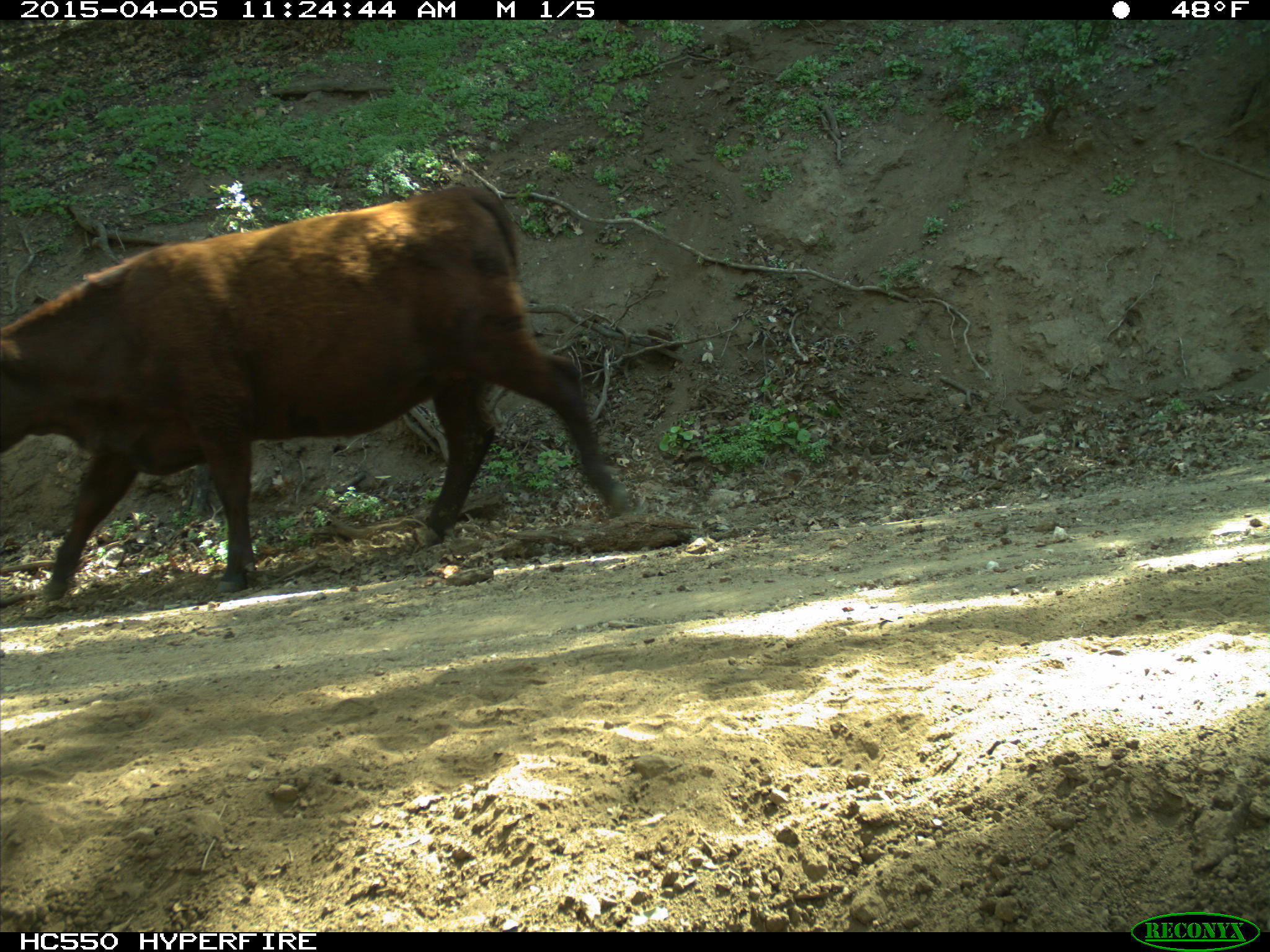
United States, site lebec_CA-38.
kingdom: Animalia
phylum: Chordata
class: Mammalia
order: Artiodactyla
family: Bovidae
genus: Bos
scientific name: Bos taurus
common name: domestic cow